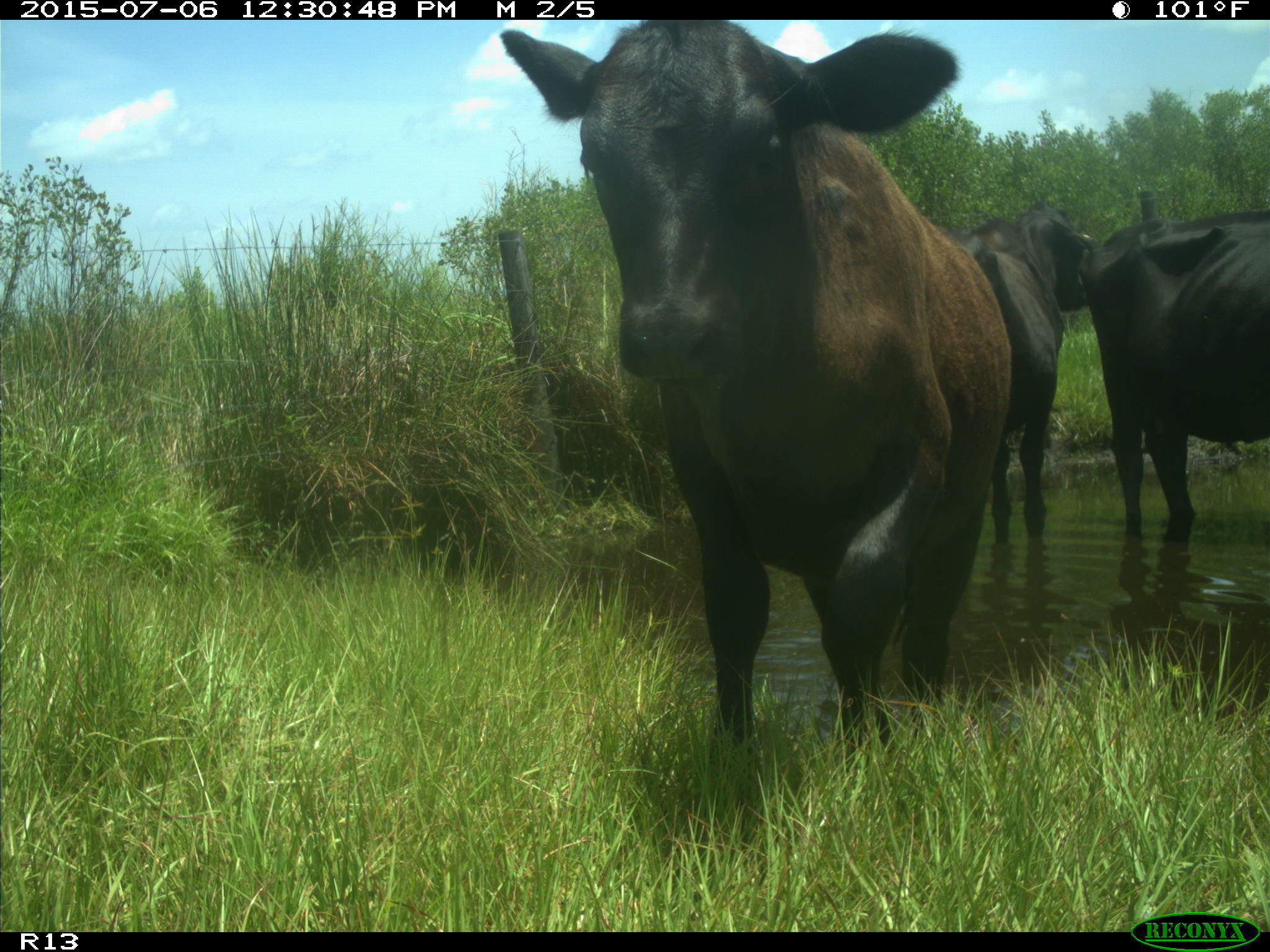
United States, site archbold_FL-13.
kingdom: Animalia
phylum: Chordata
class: Mammalia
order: Artiodactyla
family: Bovidae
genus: Bos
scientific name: Bos taurus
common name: domestic cow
Bos taurus (domestic cow).